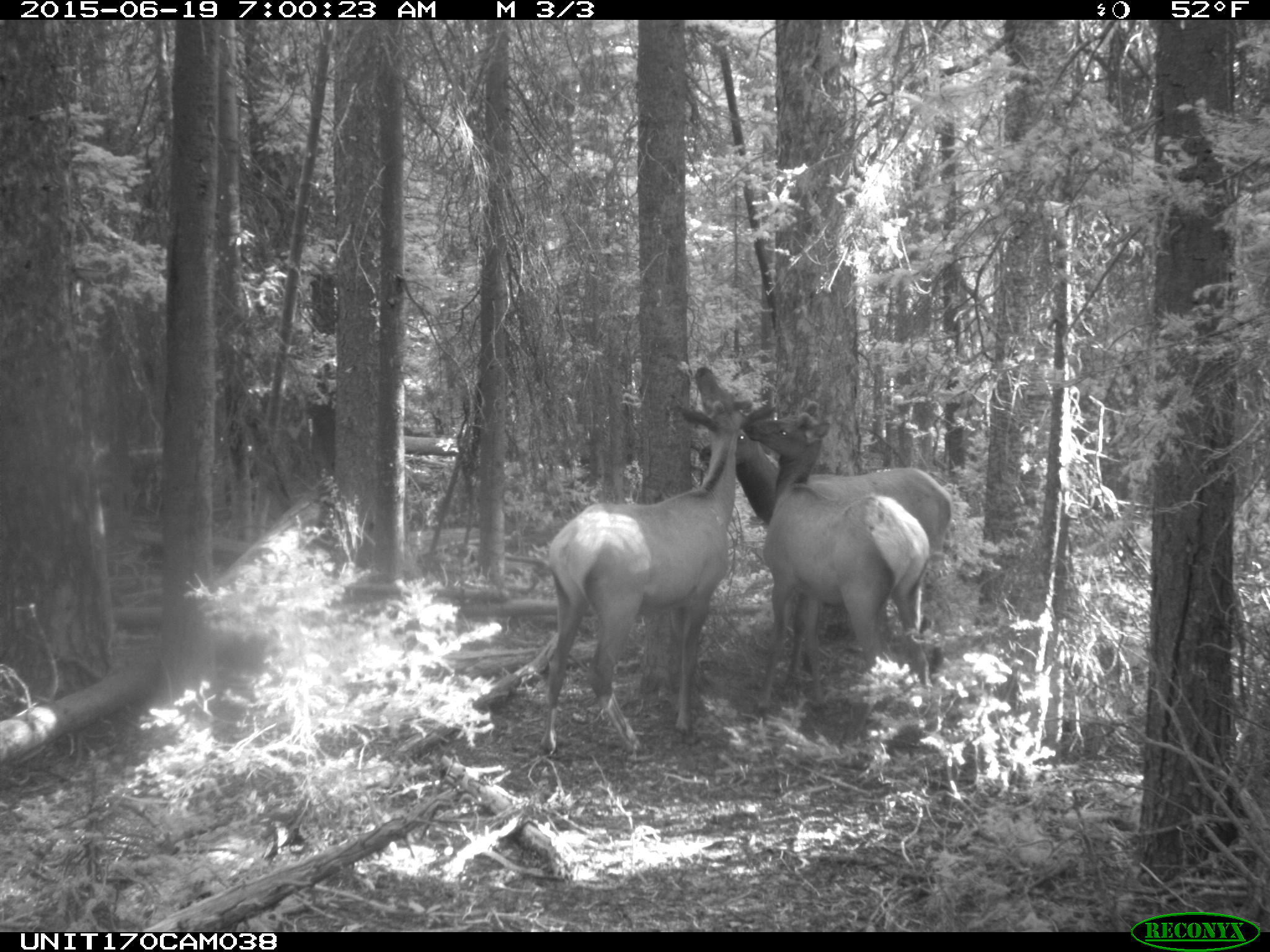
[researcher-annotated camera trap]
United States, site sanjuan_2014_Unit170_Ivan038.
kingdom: Animalia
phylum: Chordata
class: Mammalia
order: Artiodactyla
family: Cervidae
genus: Cervus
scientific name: Cervus elaphus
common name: red deer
Cervus elaphus (red deer).